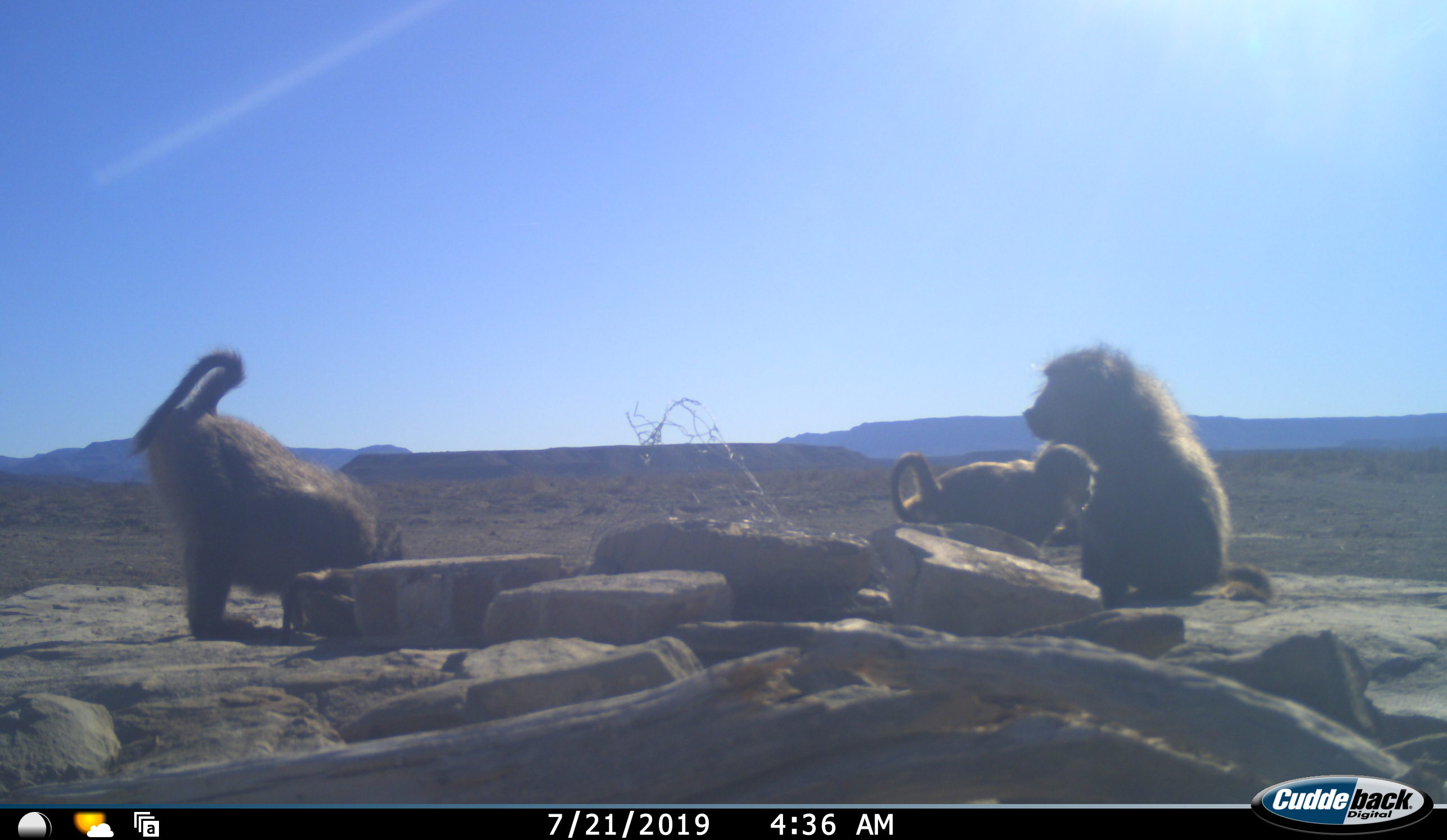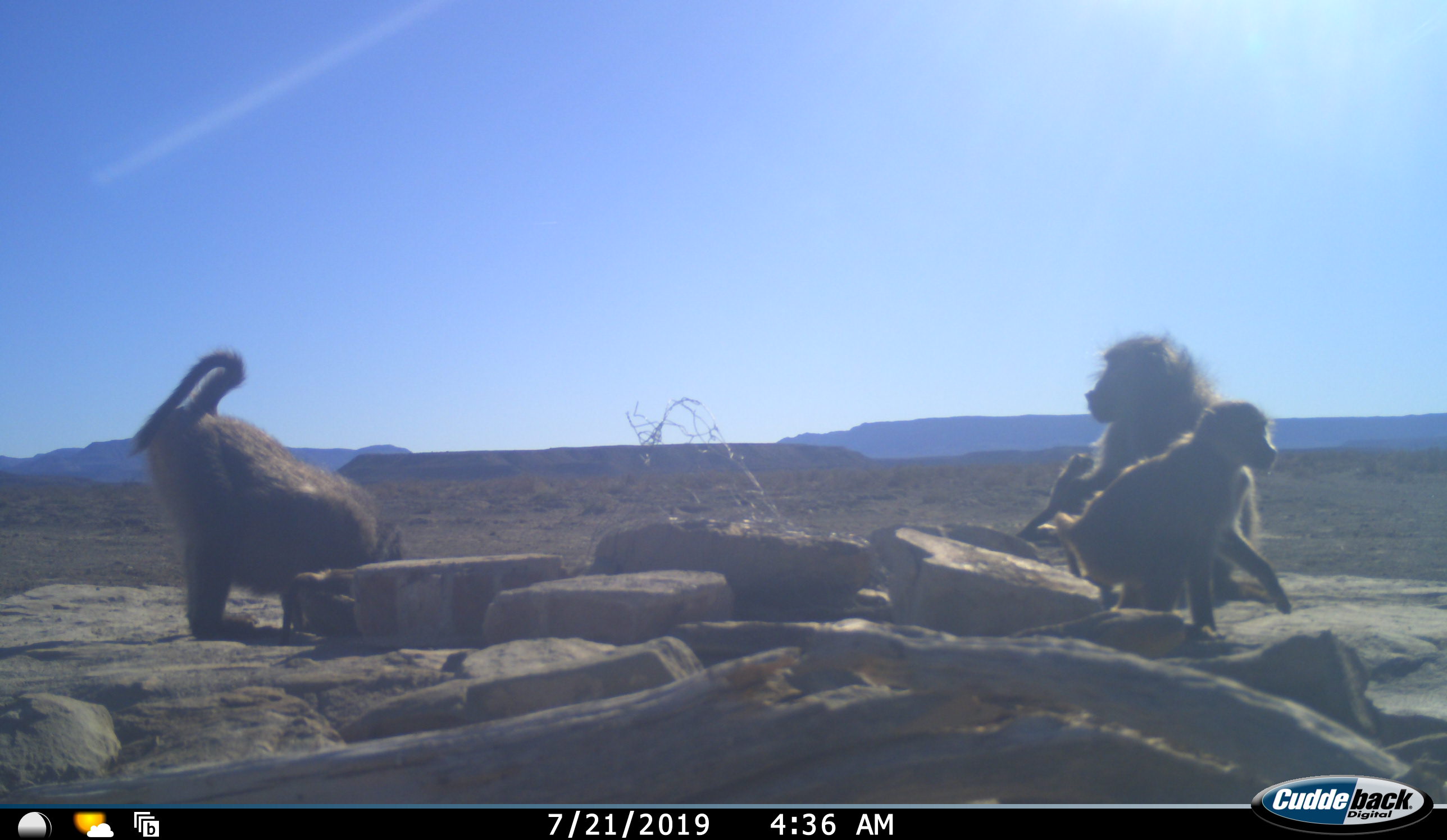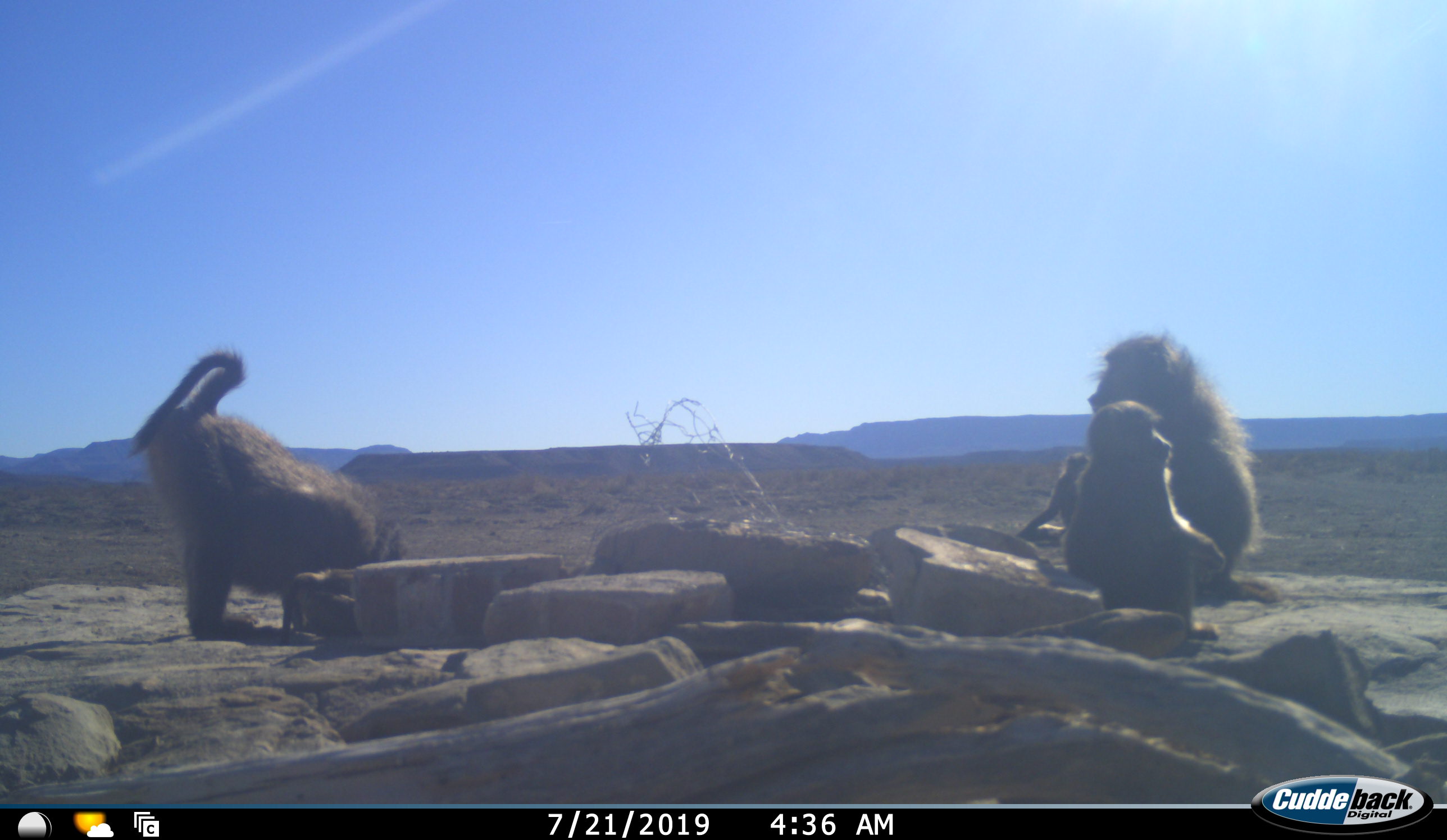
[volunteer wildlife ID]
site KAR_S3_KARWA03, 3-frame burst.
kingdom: Animalia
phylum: Chordata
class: Mammalia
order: Primates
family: Cercopithecidae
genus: Papio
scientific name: Papio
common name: baboon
Baboon (Papio), count 4. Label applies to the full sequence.